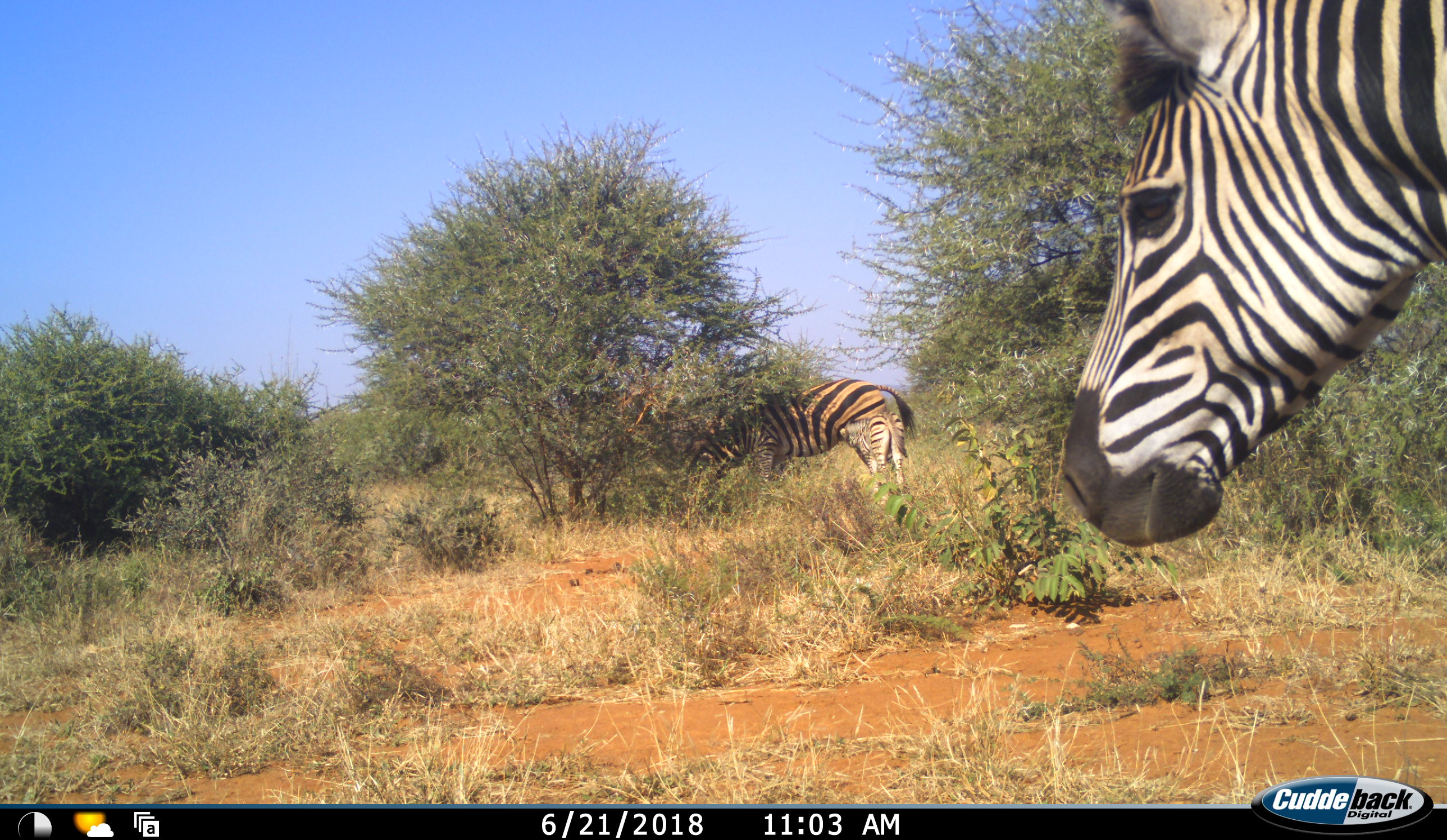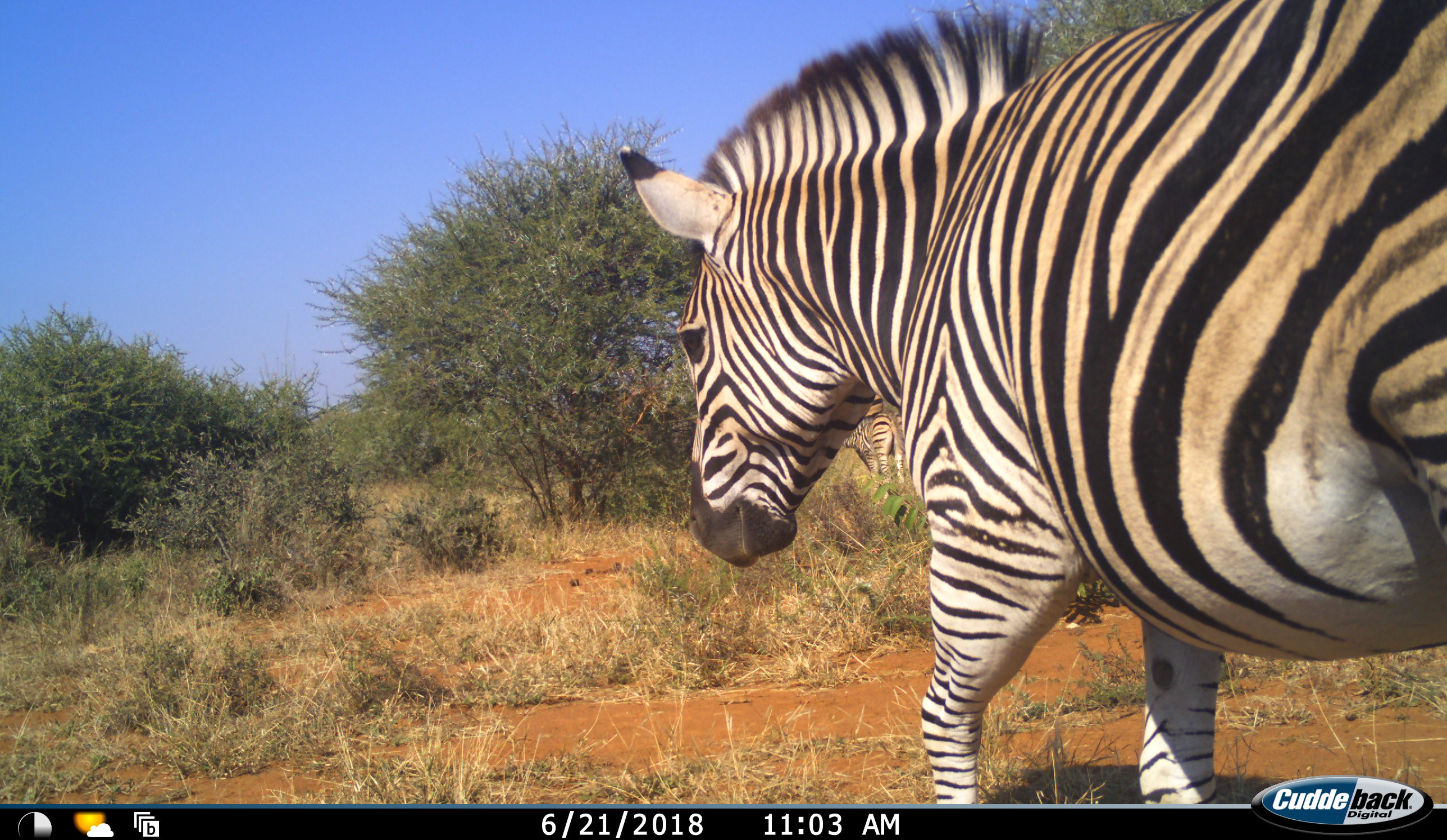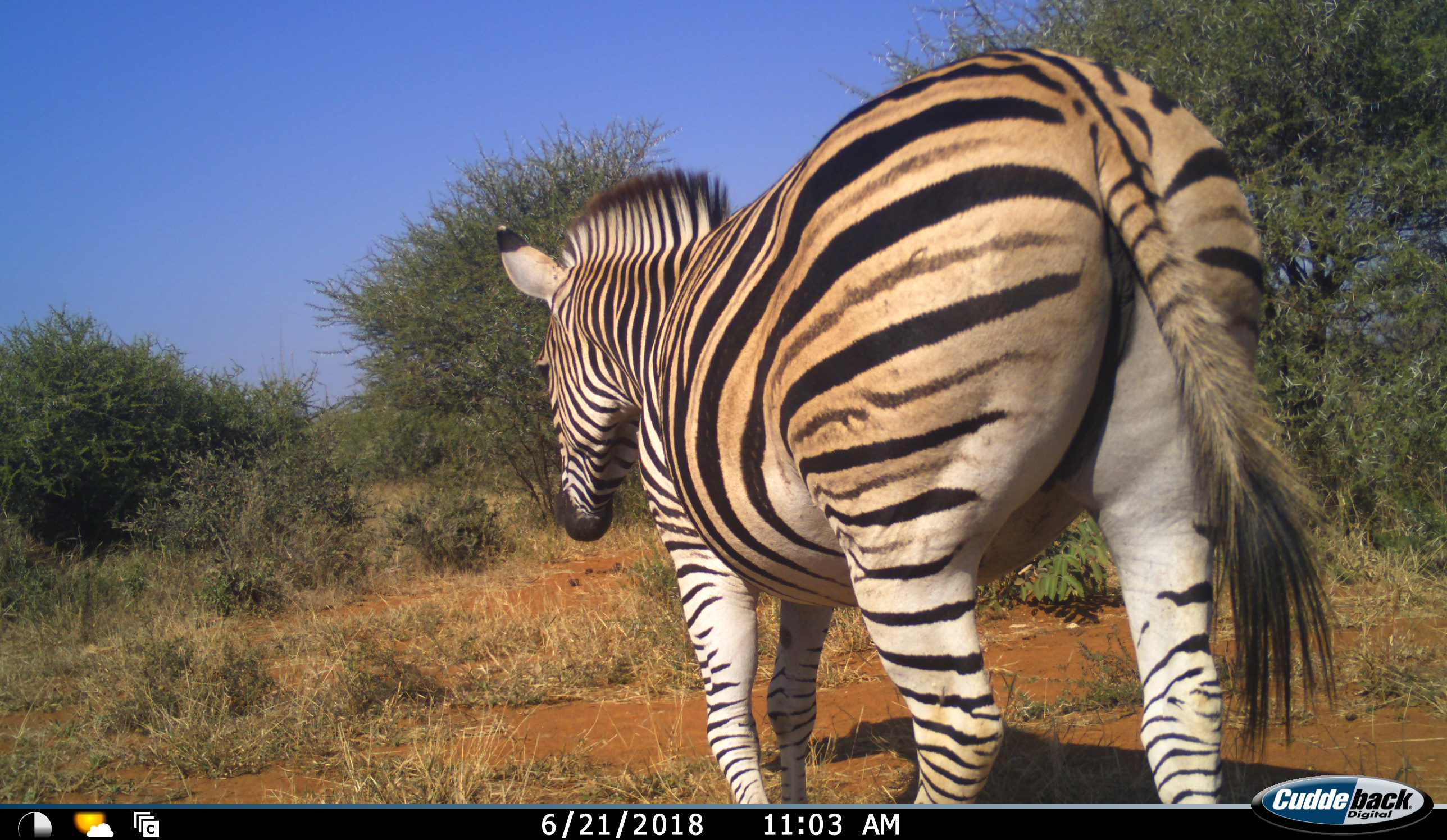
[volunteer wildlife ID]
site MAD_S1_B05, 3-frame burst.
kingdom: Animalia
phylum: Chordata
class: Mammalia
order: Perissodactyla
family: Equidae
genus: Equus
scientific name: Equus quagga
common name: plains zebra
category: zebraplains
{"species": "zebraplains (plains zebra) (Equus quagga)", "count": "2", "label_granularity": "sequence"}